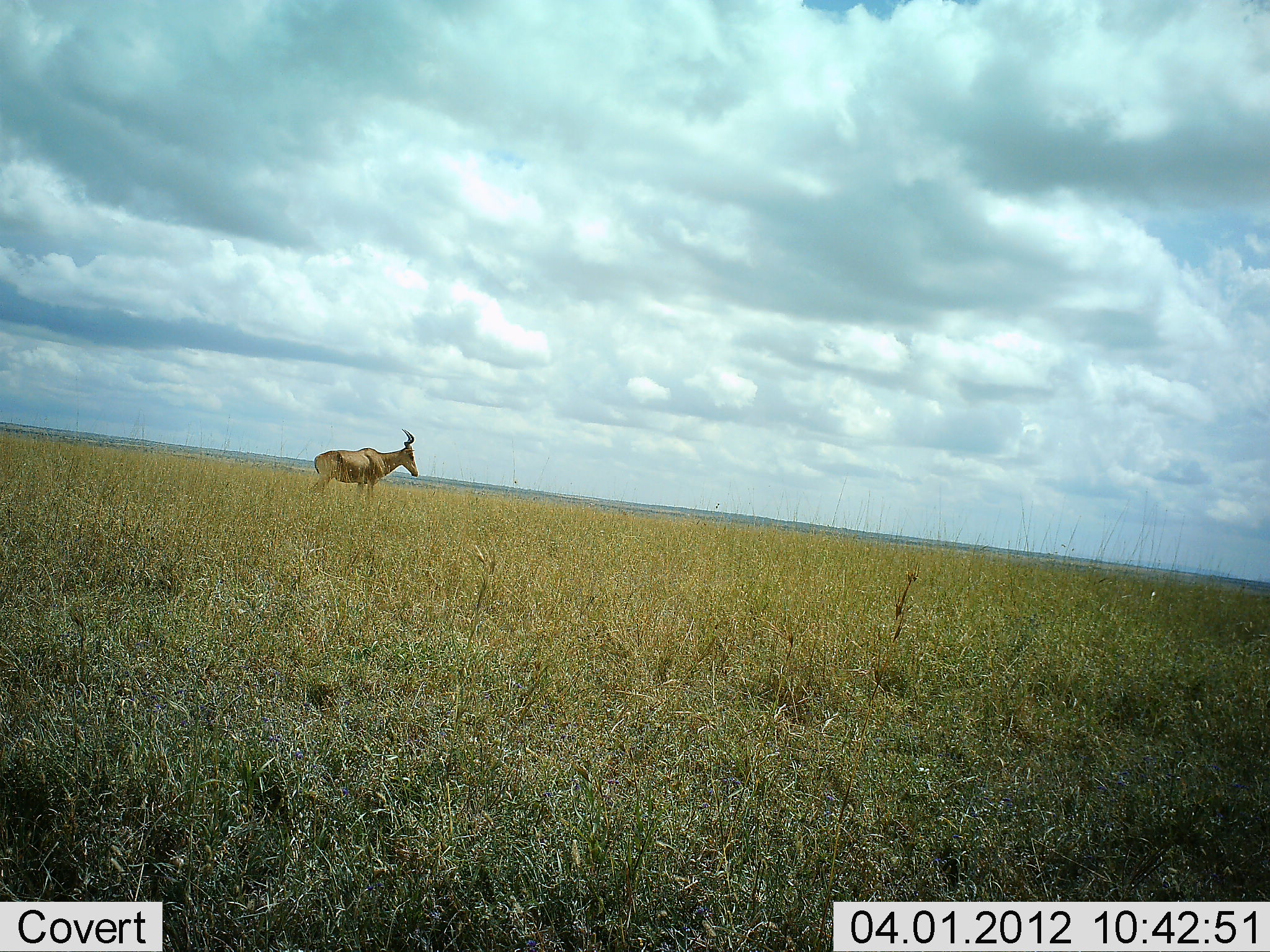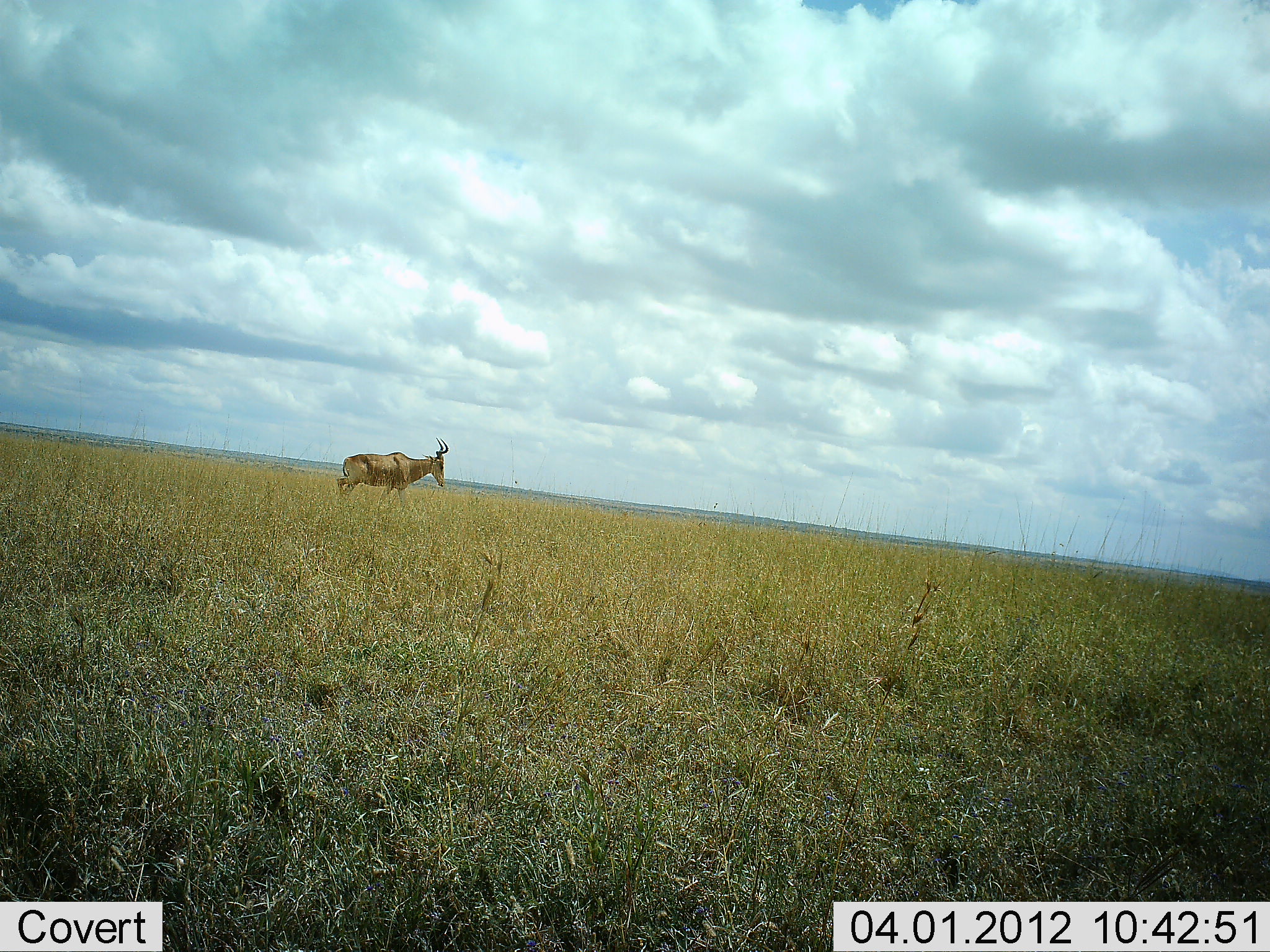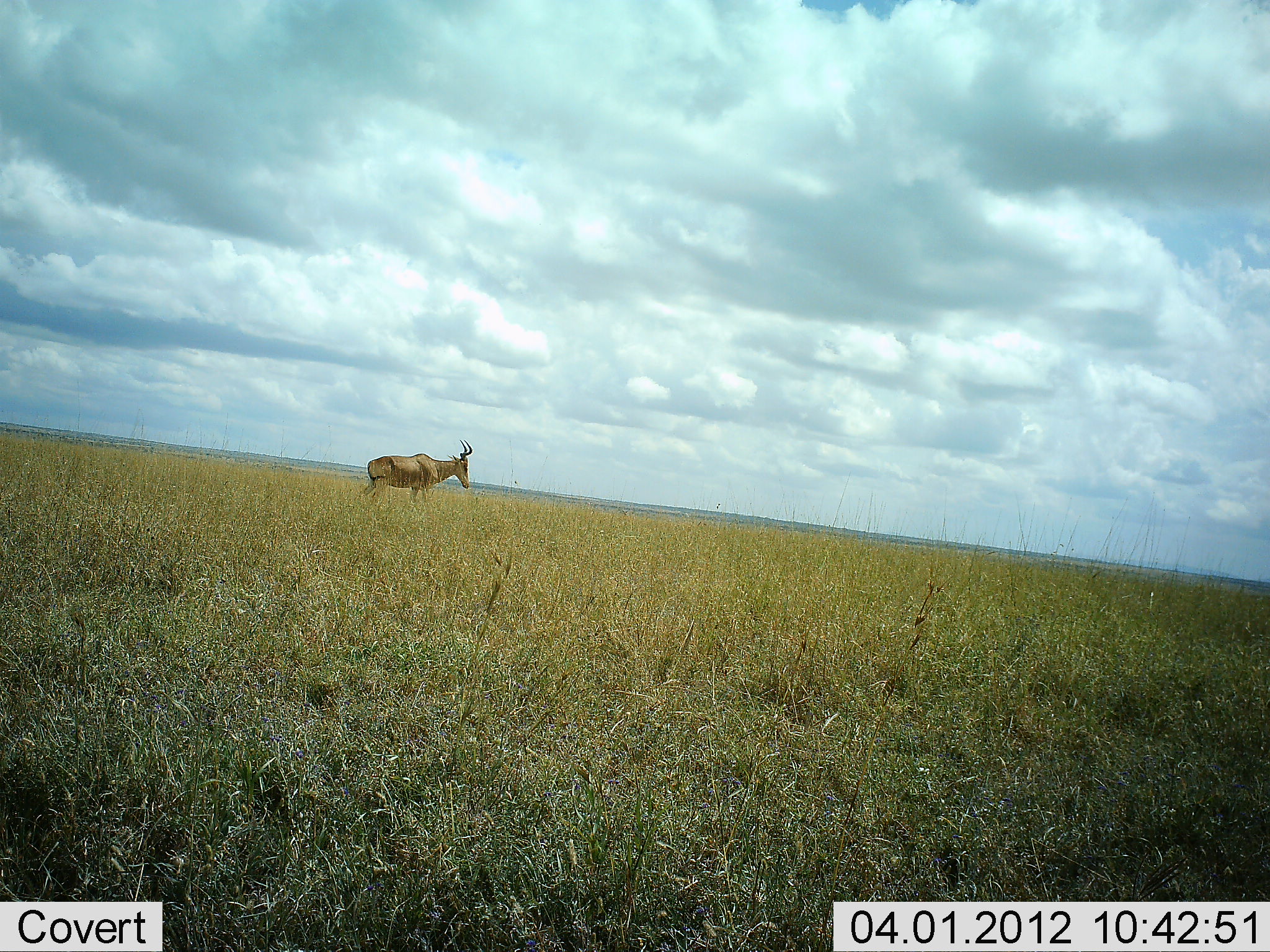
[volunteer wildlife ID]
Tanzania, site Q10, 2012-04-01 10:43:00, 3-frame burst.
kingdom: Animalia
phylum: Chordata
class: Mammalia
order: Artiodactyla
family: Bovidae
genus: Alcelaphus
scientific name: Alcelaphus buselaphus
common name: hartebeest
Hartebeest (Alcelaphus buselaphus), count 1. Behavior (volunteer vote fractions): standing 0%, resting 0%, moving 100%, interacting 0%. Young present (vote fraction): 0%. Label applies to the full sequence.